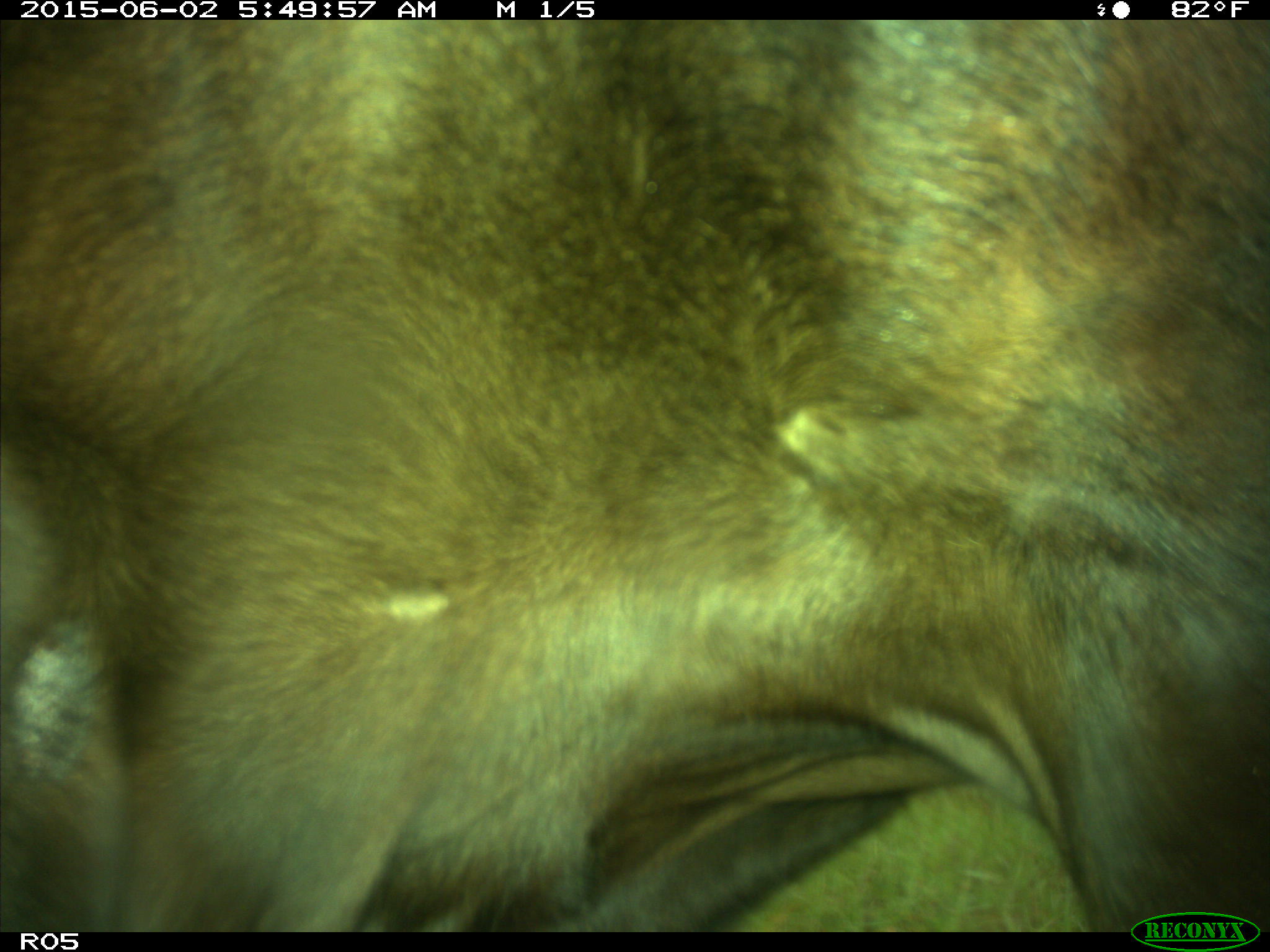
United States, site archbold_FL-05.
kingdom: Animalia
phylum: Chordata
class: Mammalia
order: Artiodactyla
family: Bovidae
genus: Bos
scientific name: Bos taurus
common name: domestic cow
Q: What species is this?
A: Bos taurus (domestic cow).